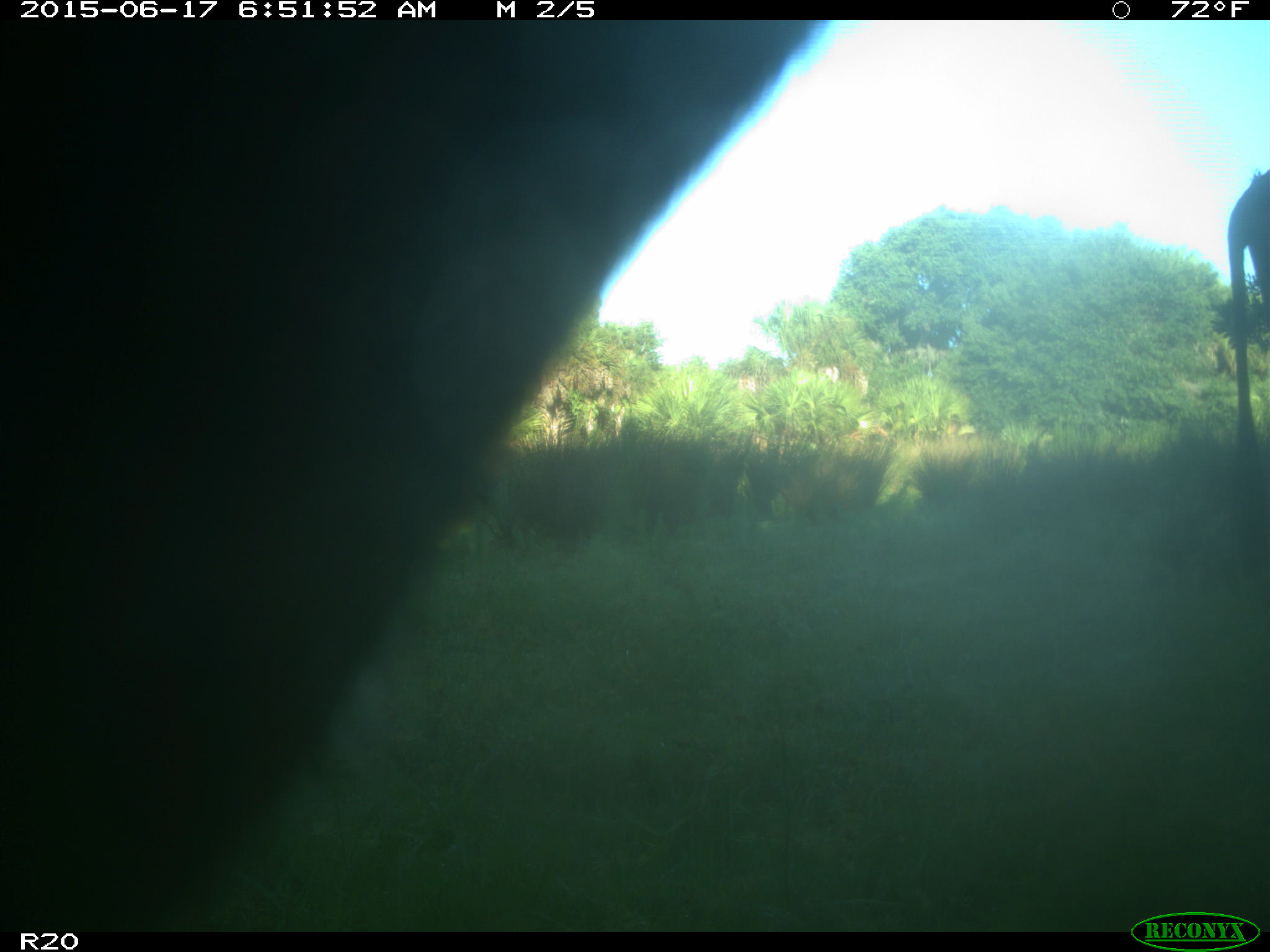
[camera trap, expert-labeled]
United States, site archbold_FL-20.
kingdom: Animalia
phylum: Chordata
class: Mammalia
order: Artiodactyla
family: Bovidae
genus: Bos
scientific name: Bos taurus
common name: domestic cow